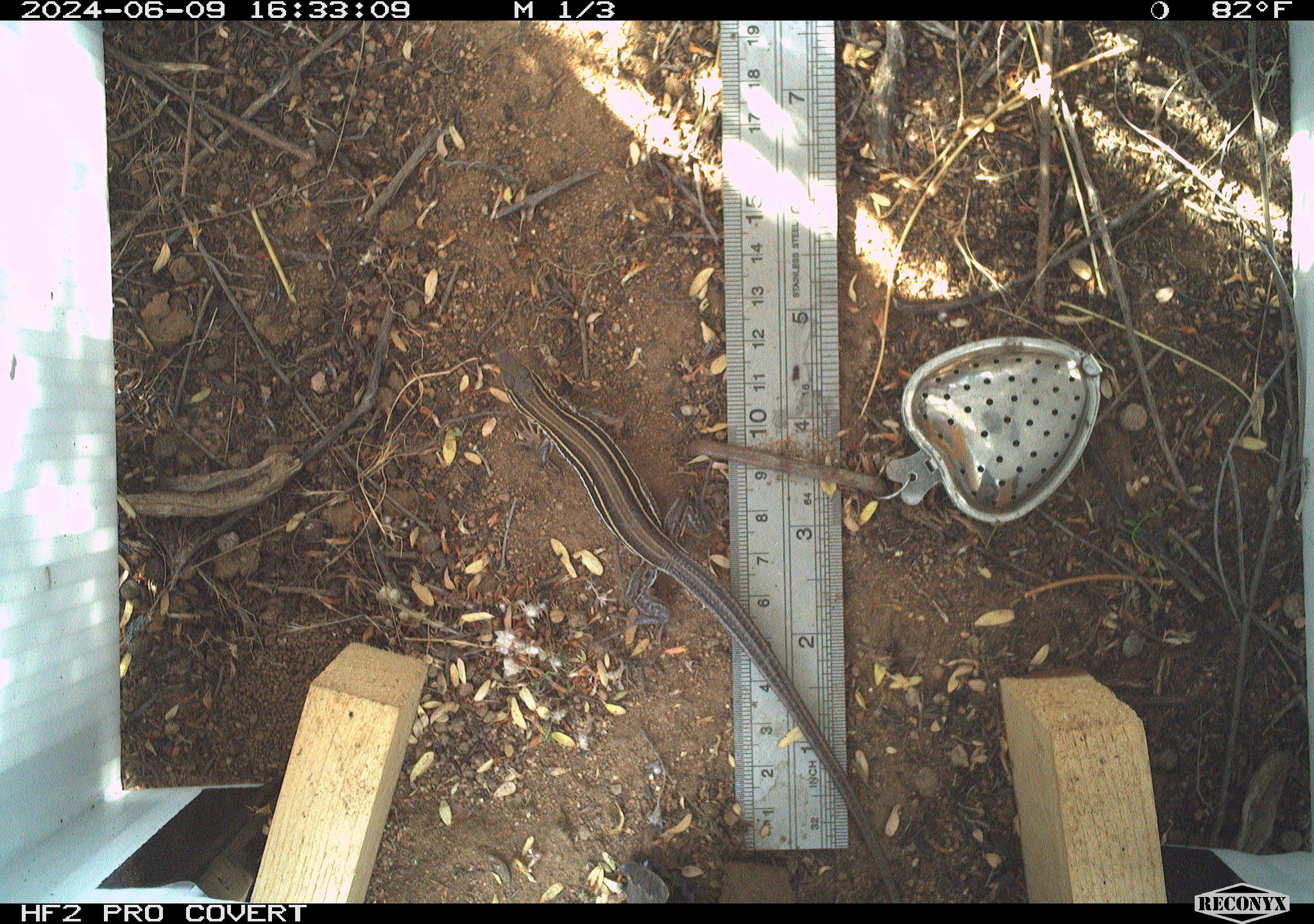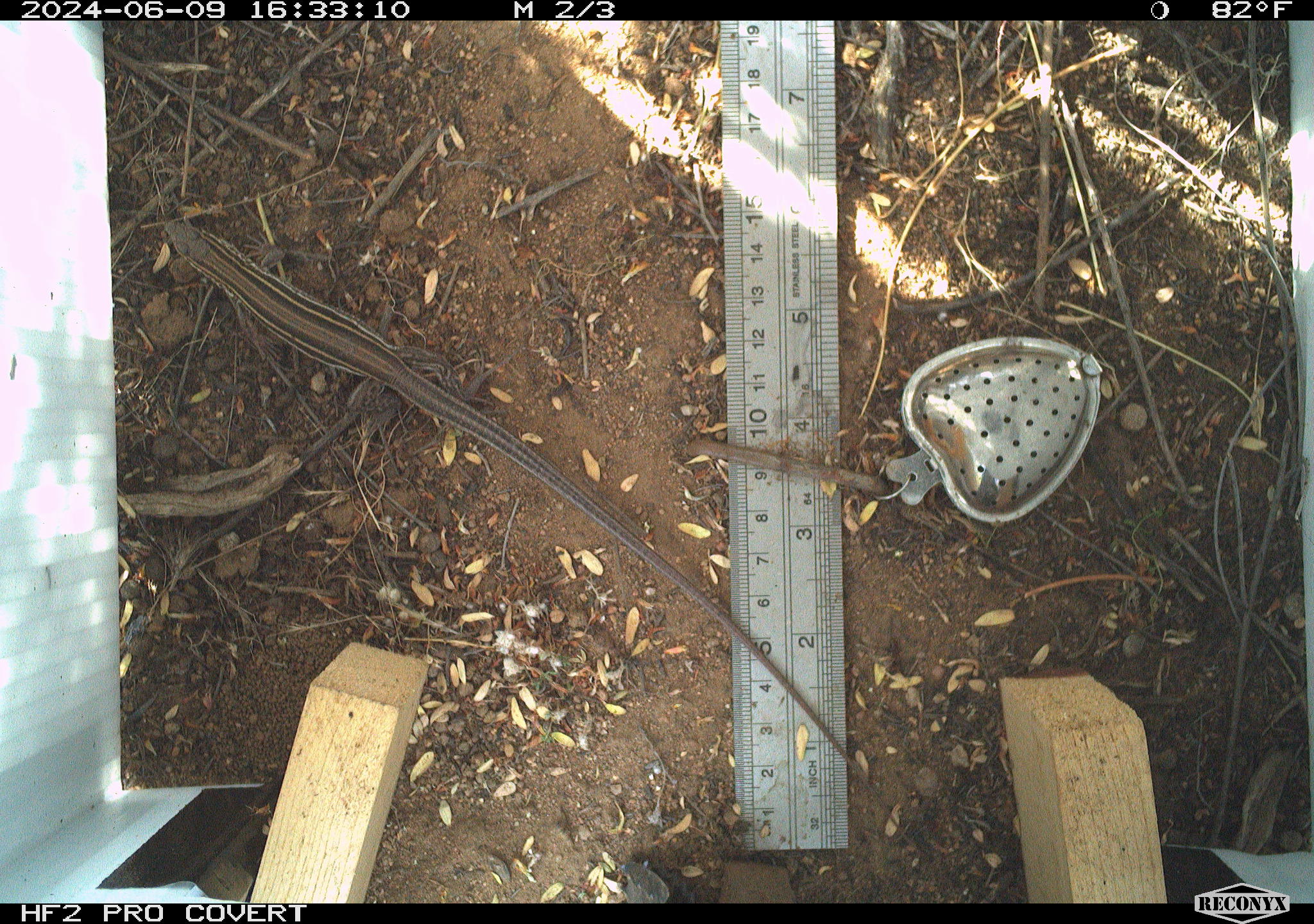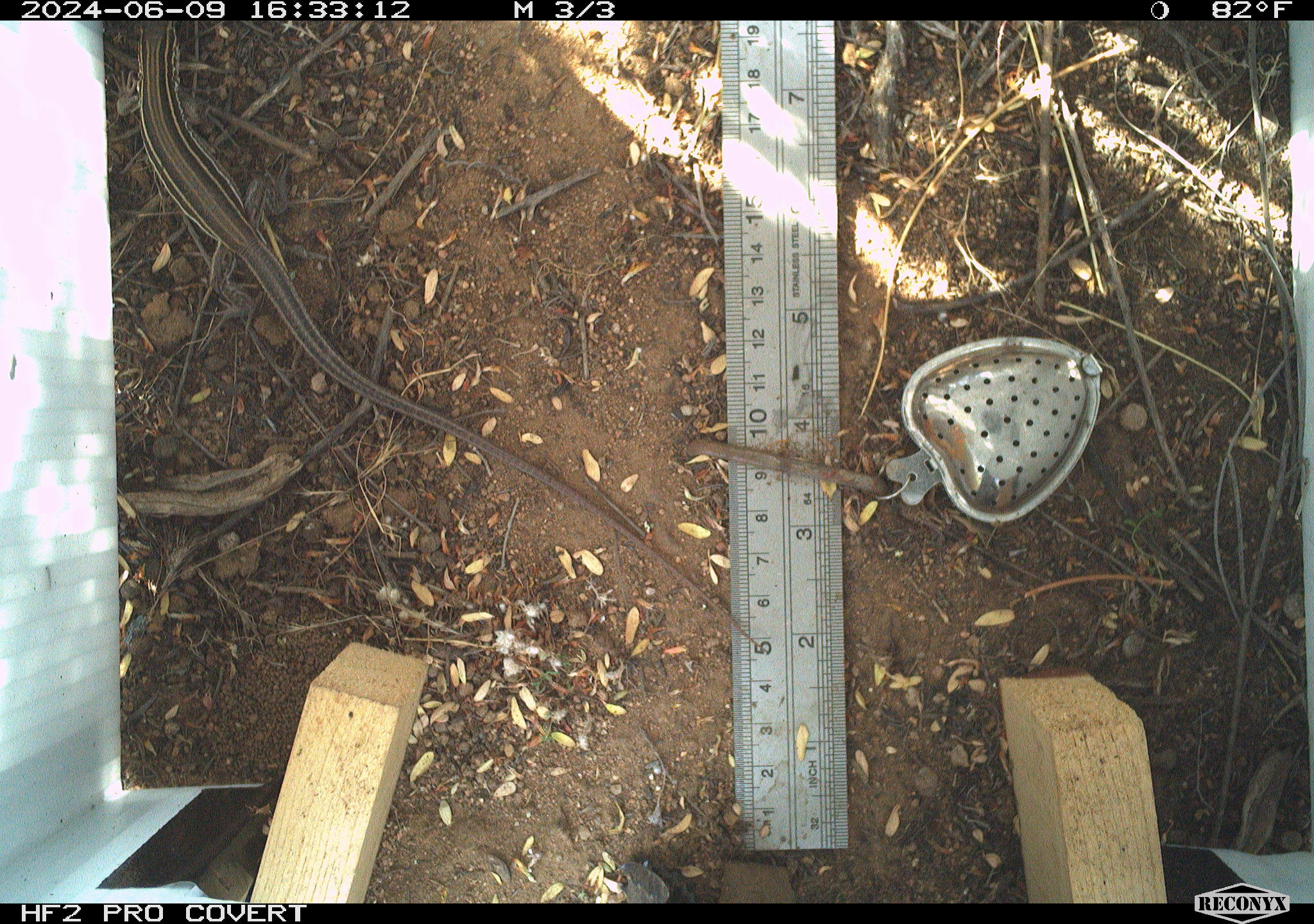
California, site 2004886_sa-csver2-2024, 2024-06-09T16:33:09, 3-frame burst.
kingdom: Animalia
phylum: Chordata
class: Reptilia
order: Squamata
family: Scincidae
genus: Plestiodon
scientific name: Plestiodon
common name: blue-tailed skinks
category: plestiodon species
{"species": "plestiodon species (blue-tailed skinks) (Plestiodon)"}